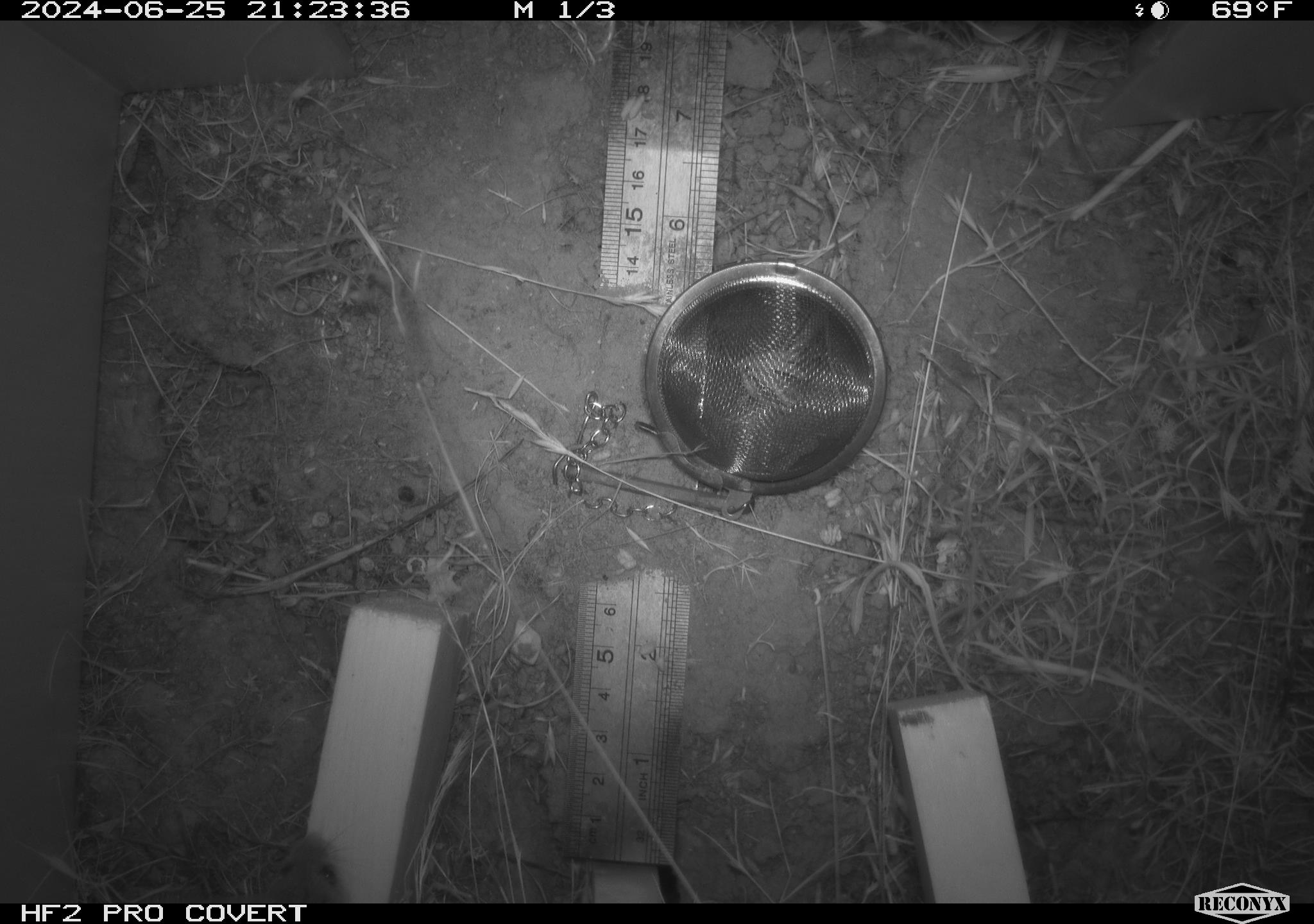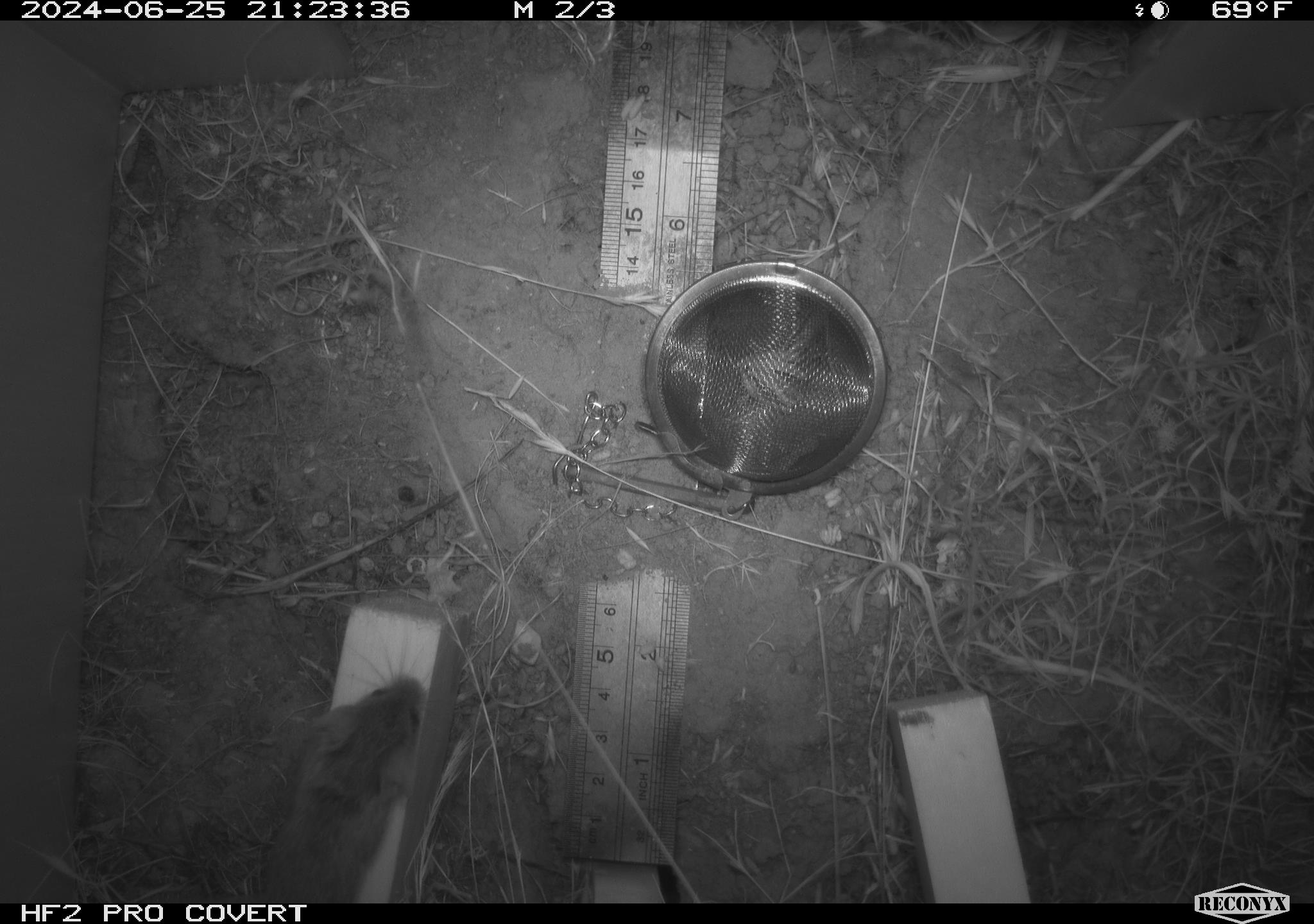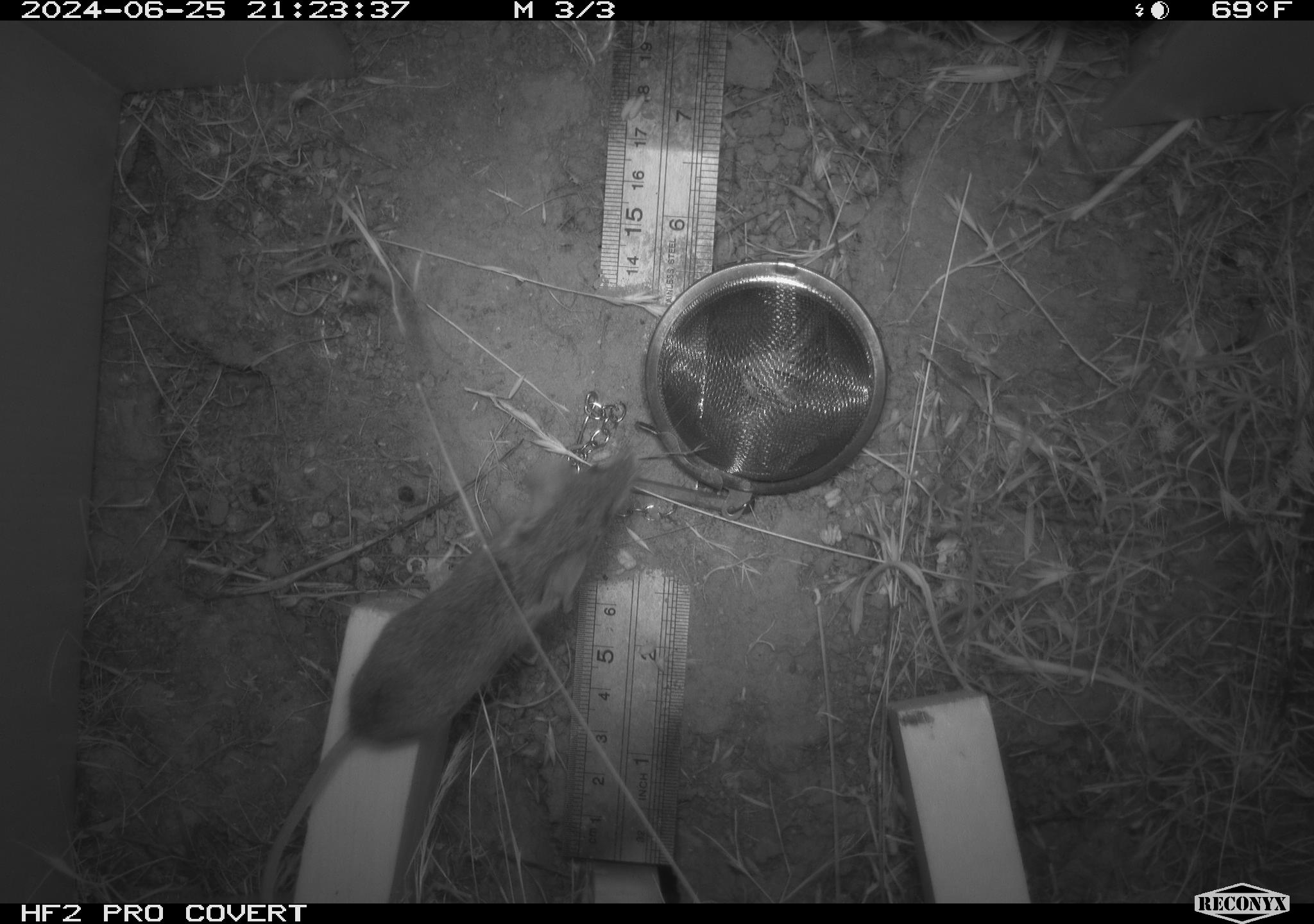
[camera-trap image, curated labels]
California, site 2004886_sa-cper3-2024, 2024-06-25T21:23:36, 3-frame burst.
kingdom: Animalia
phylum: Chordata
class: Mammalia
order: Rodentia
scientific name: Rodentia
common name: rodent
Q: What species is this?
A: Rodent (Rodentia).